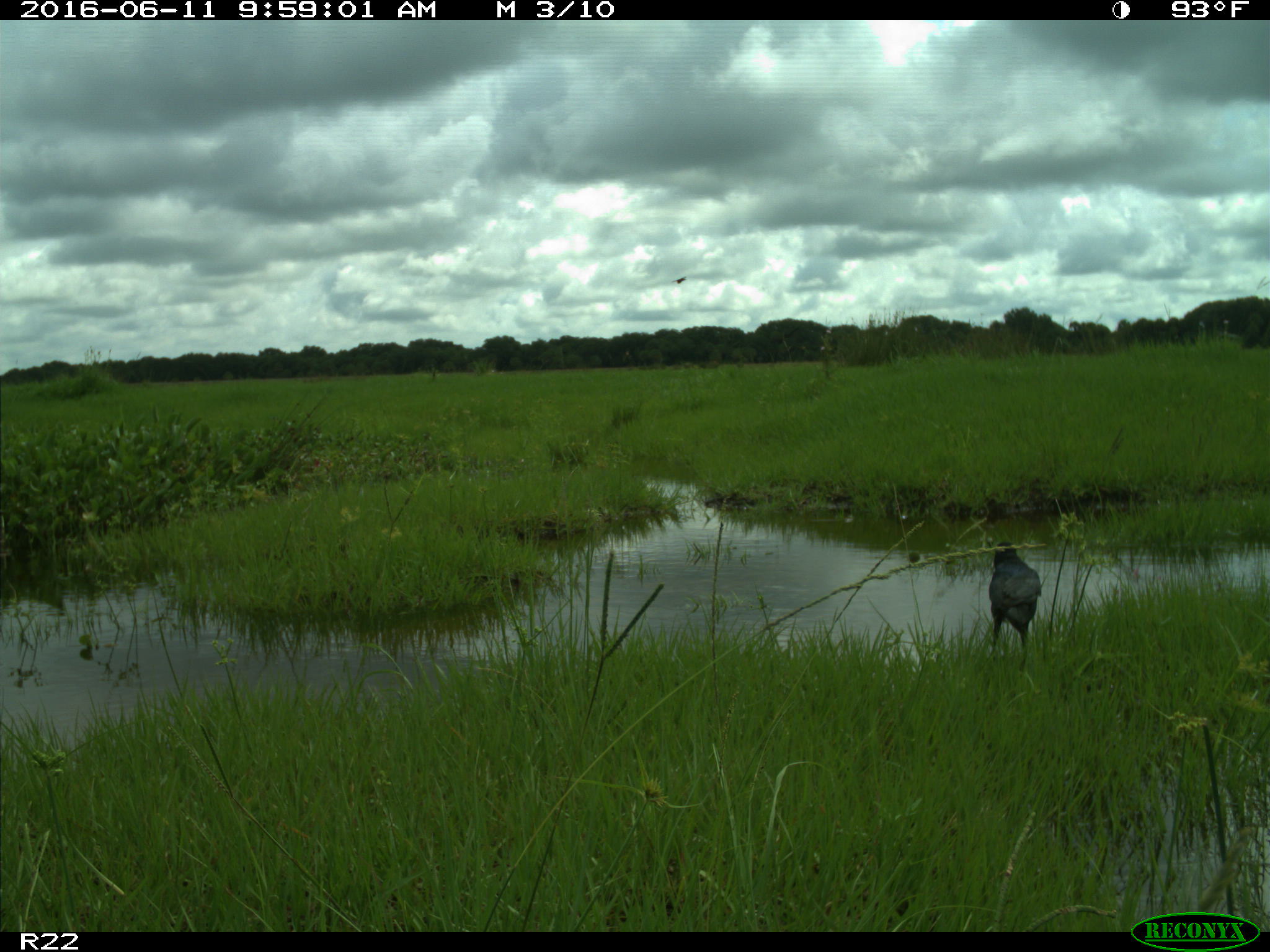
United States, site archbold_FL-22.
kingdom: Animalia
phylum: Chordata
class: Aves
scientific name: Aves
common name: birds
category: unidentified bird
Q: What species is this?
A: Unidentified bird (birds) (Aves).